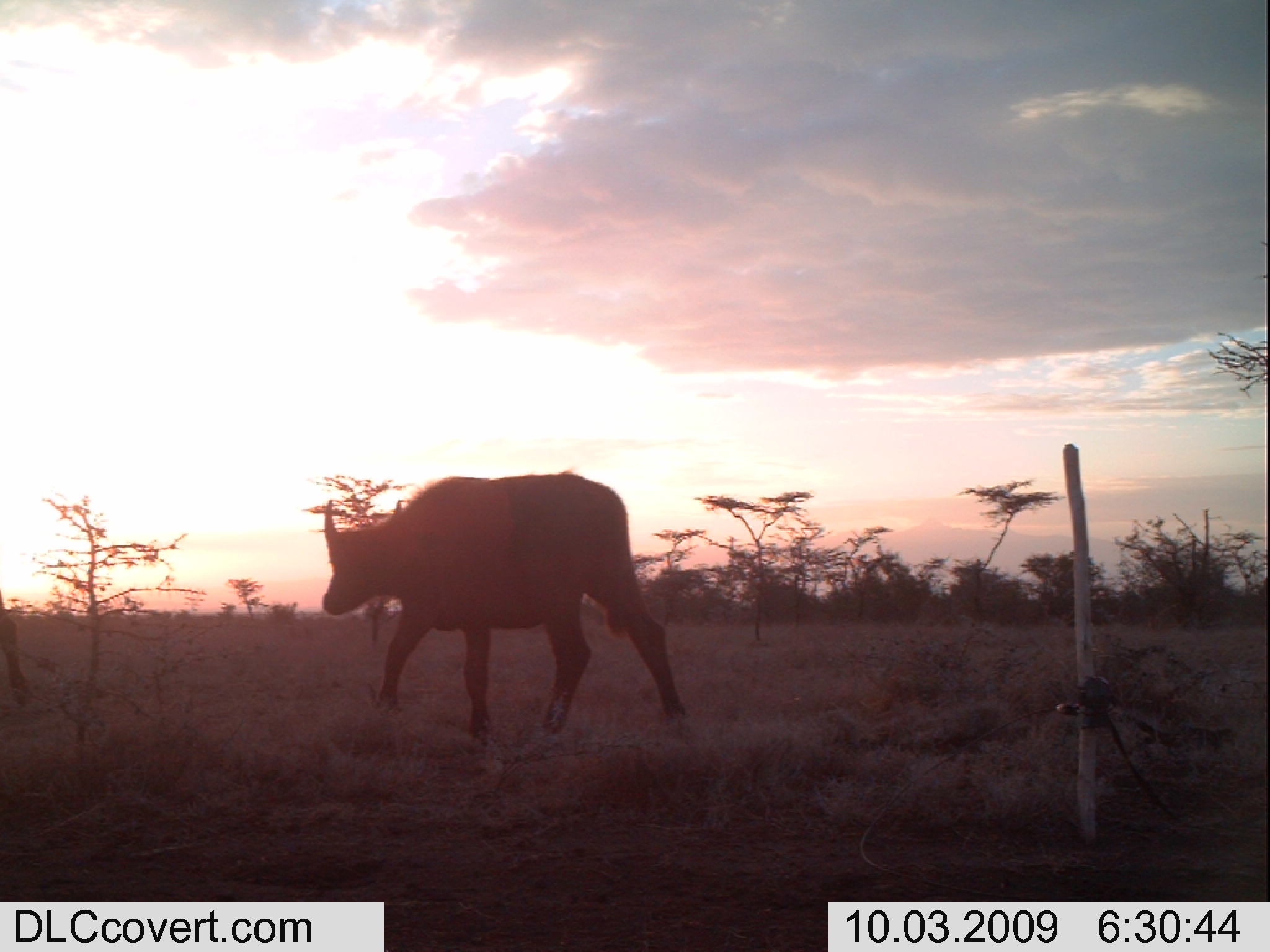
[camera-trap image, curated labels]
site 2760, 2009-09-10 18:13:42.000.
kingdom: Animalia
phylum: Chordata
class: Mammalia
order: Artiodactyla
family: Bovidae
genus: Syncerus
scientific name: Syncerus caffer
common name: african buffalo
Syncerus caffer (african buffalo), count 1.